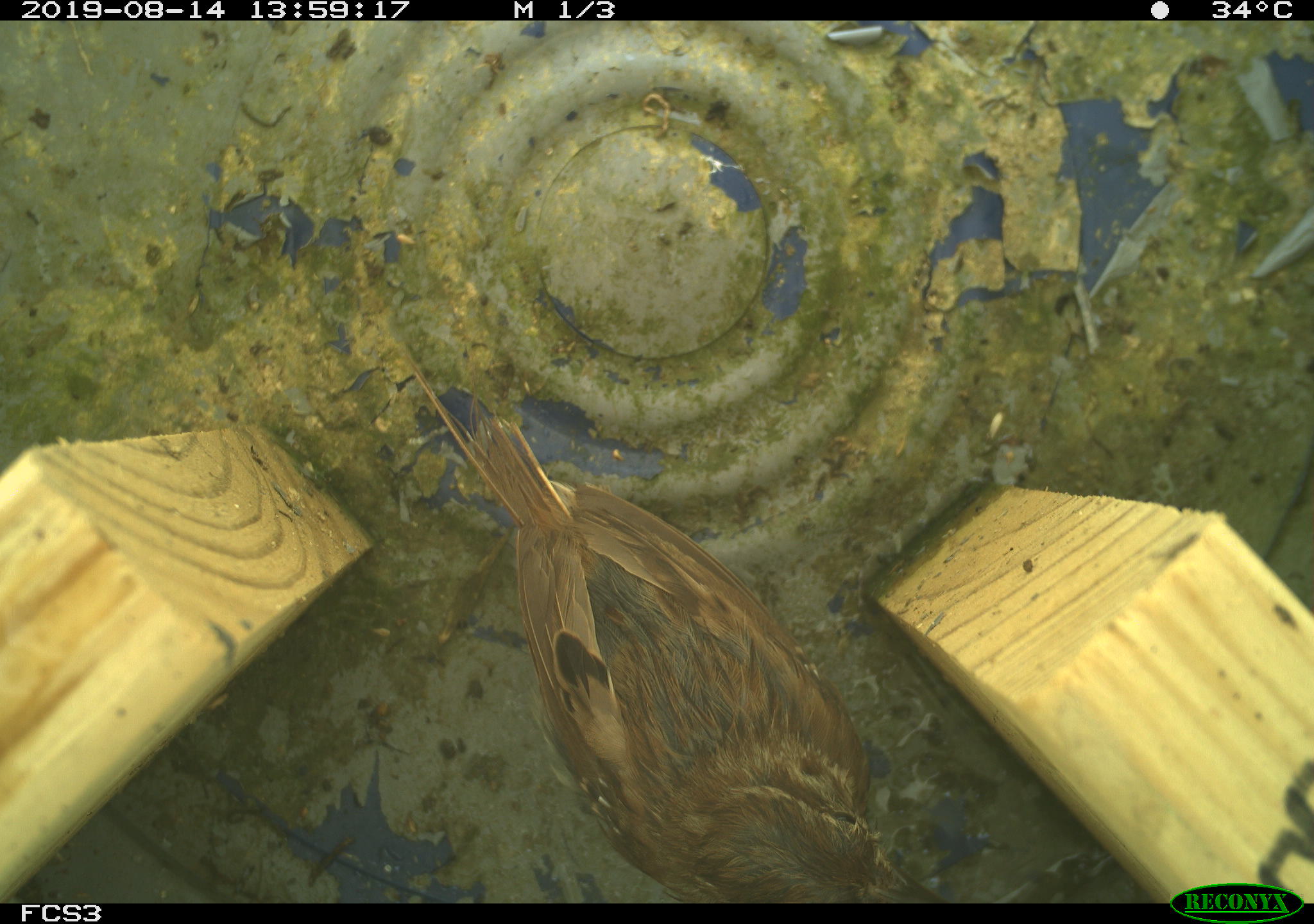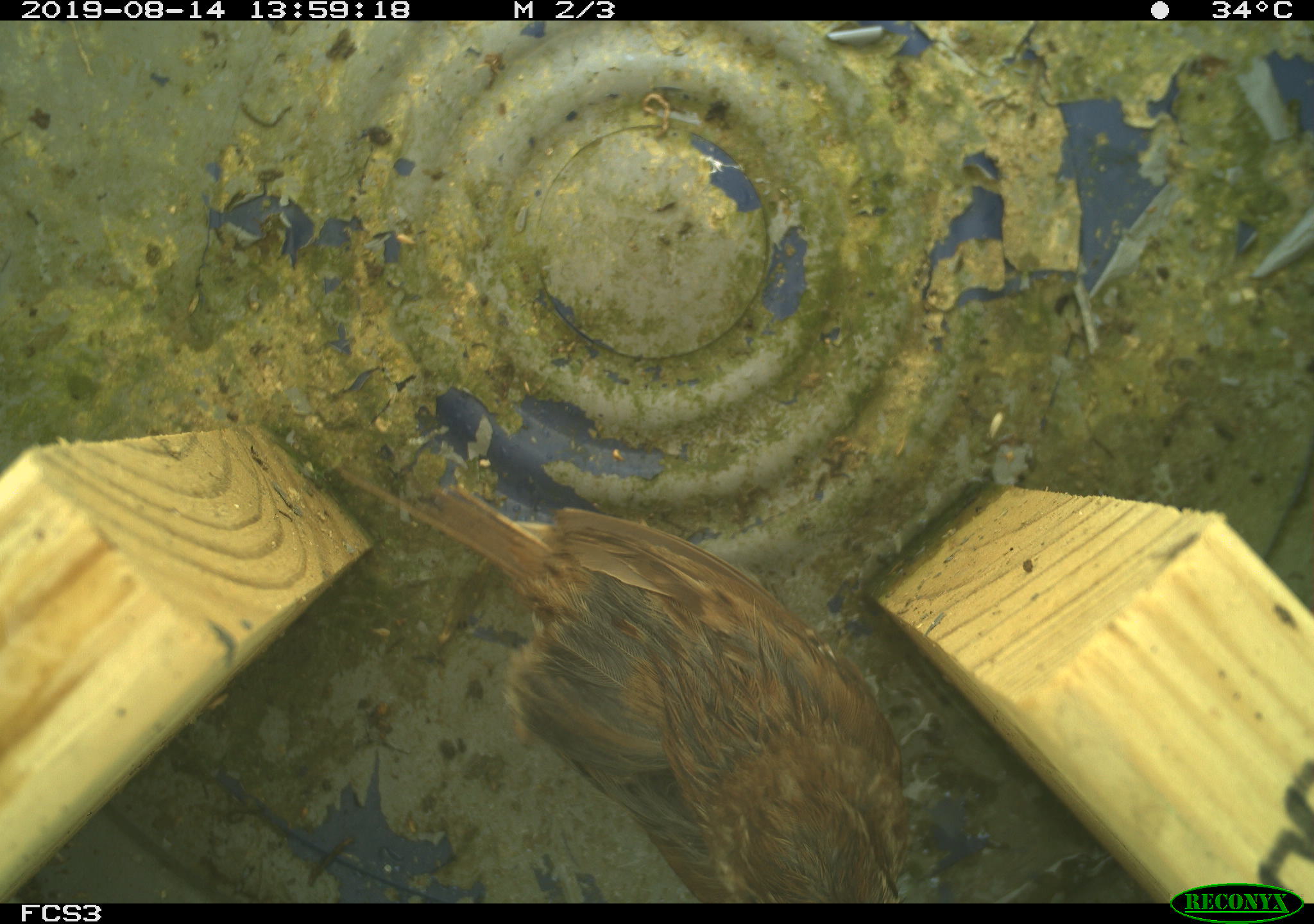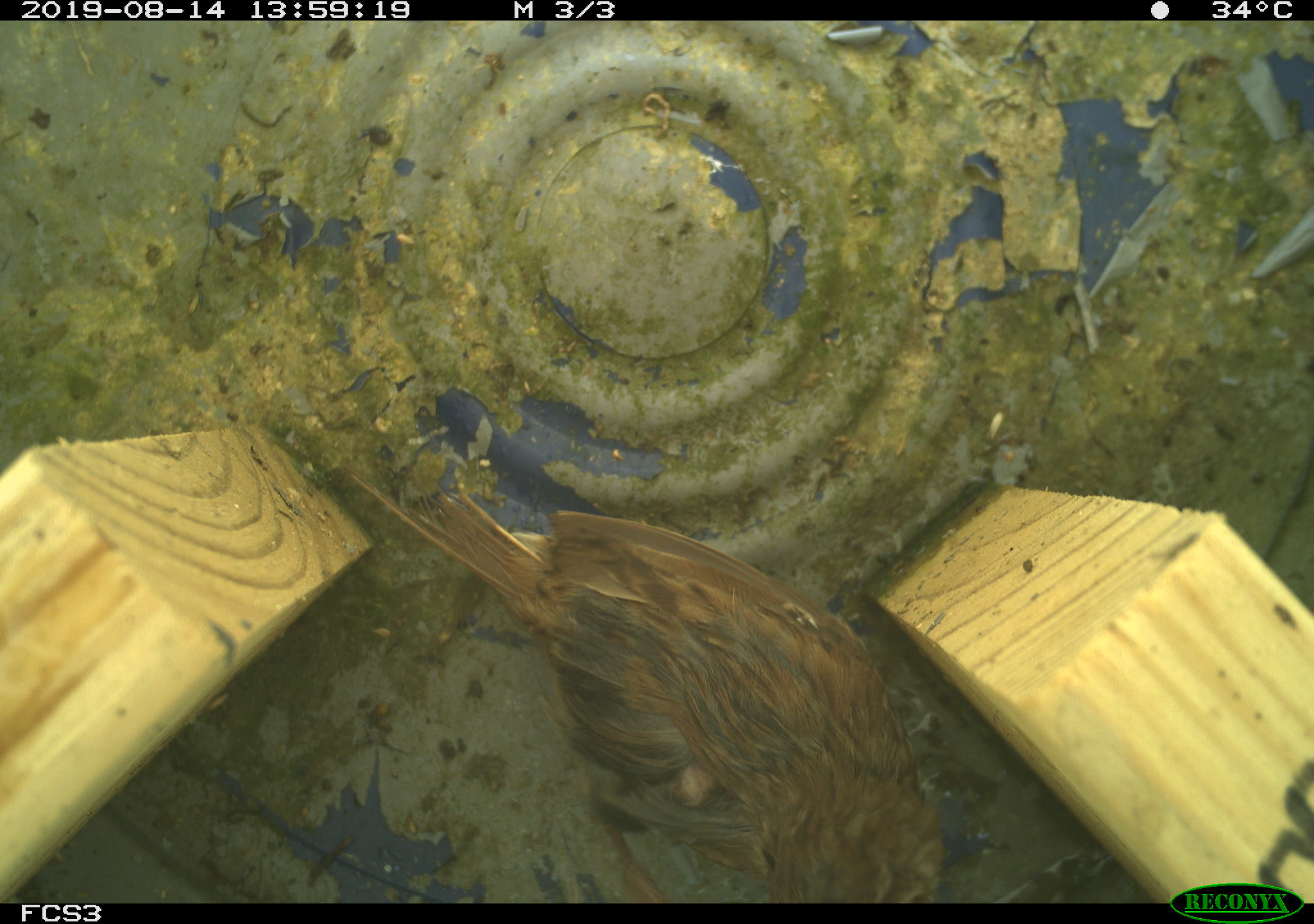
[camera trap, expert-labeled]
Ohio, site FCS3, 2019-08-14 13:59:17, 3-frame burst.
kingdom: Animalia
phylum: Chordata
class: Aves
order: Passeriformes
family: Passerellidae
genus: Melospiza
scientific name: Melospiza melodia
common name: song sparrow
Song sparrow (Melospiza melodia).